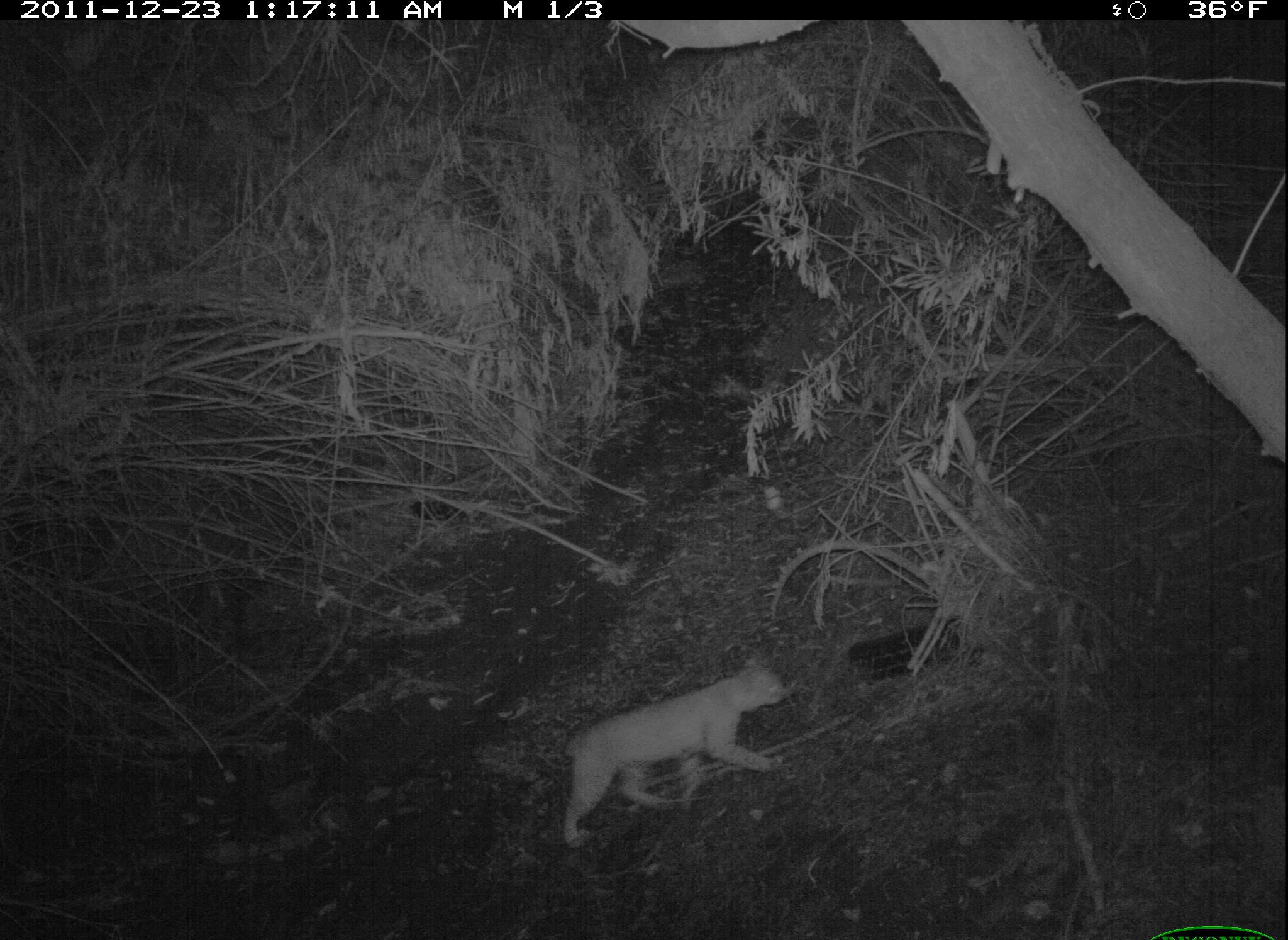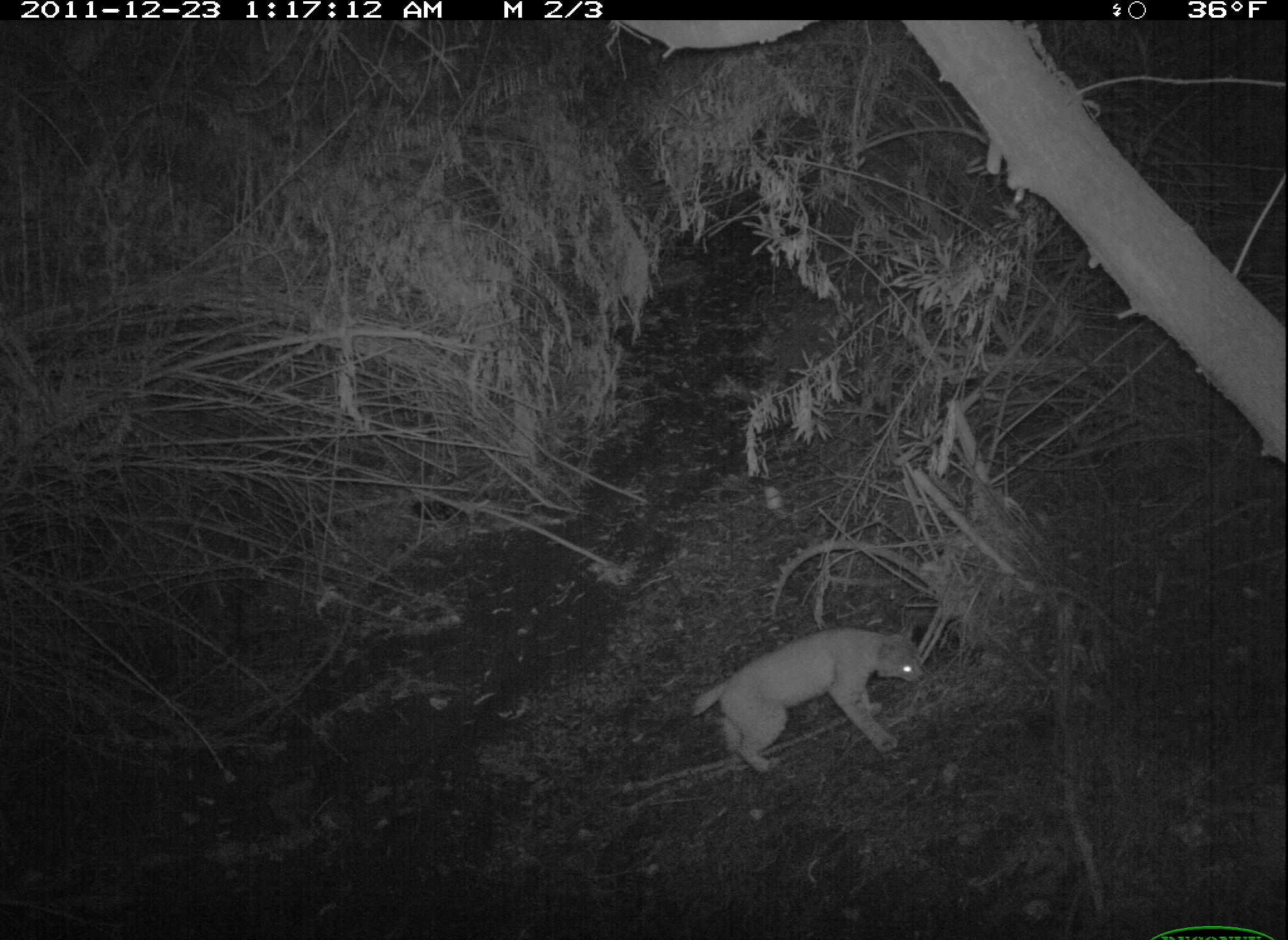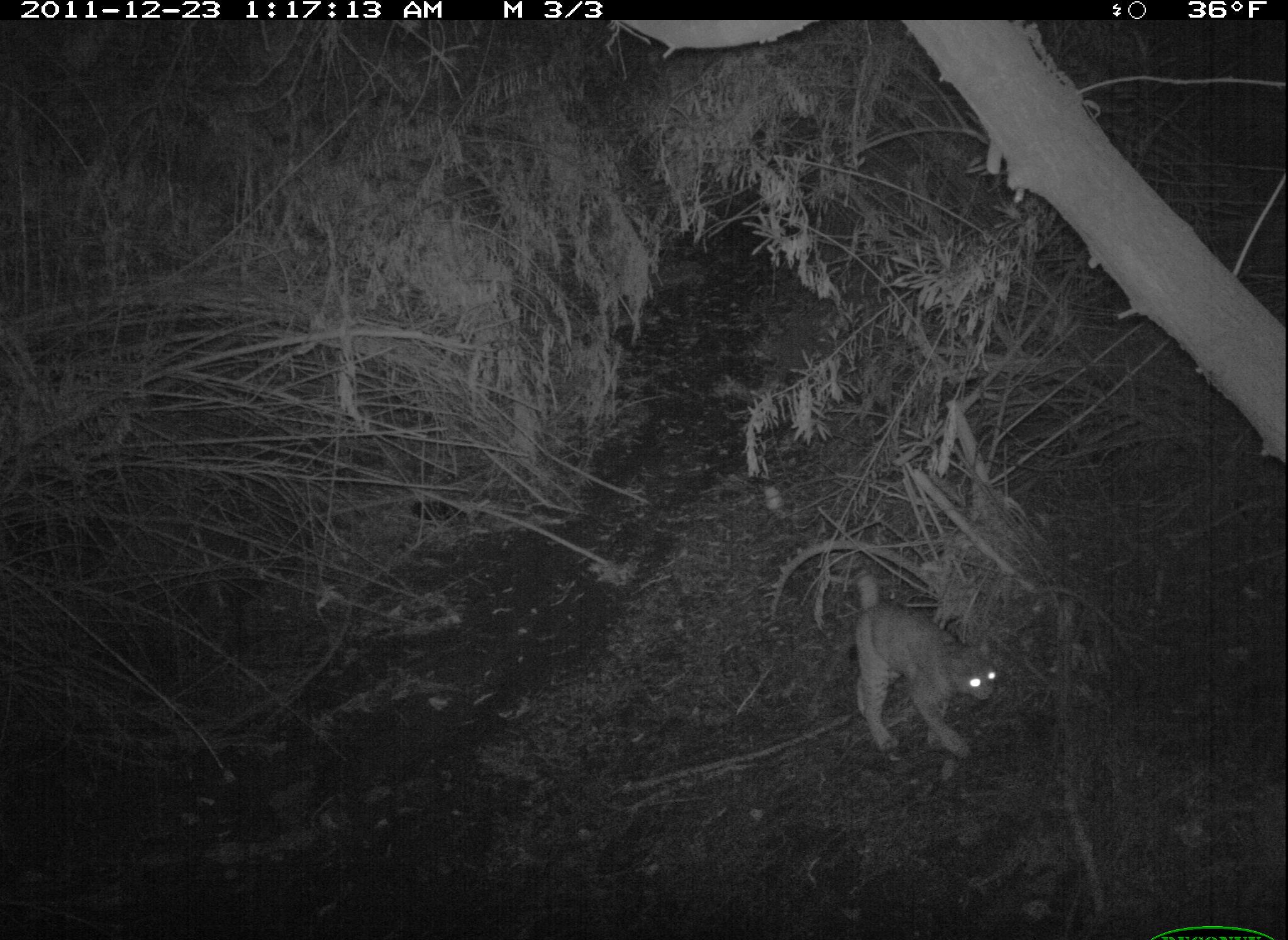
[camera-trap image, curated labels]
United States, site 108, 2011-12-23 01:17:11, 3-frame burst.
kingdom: Animalia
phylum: Chordata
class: Mammalia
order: Carnivora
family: Felidae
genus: Lynx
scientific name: Lynx rufus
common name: bobcat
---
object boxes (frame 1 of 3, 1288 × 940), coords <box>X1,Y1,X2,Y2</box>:
bobcat: <box>544,649,811,852</box>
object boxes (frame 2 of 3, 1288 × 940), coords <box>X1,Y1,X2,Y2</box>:
bobcat: <box>681,614,945,786</box>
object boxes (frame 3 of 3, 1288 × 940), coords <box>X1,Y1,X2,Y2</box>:
bobcat: <box>840,565,1008,768</box>